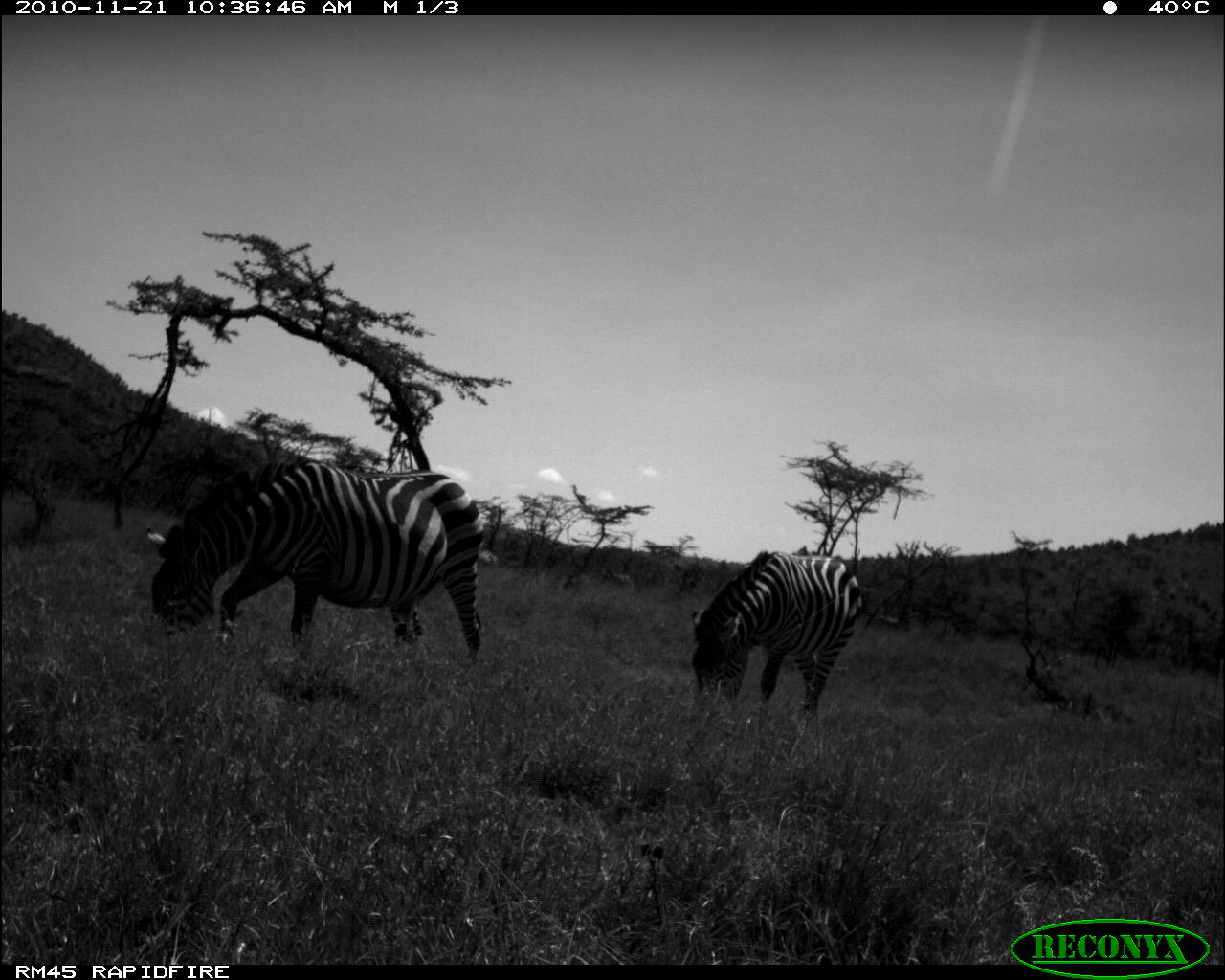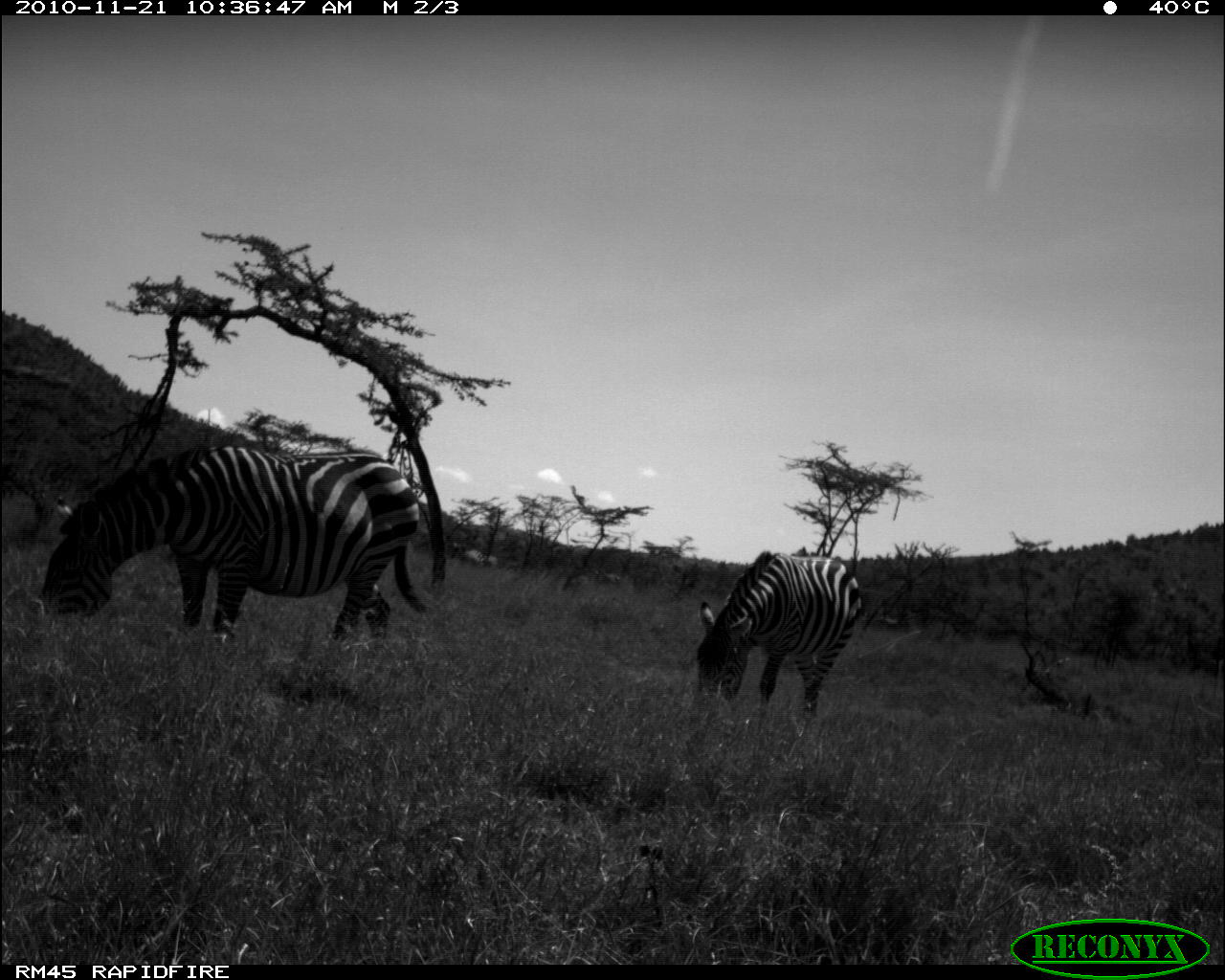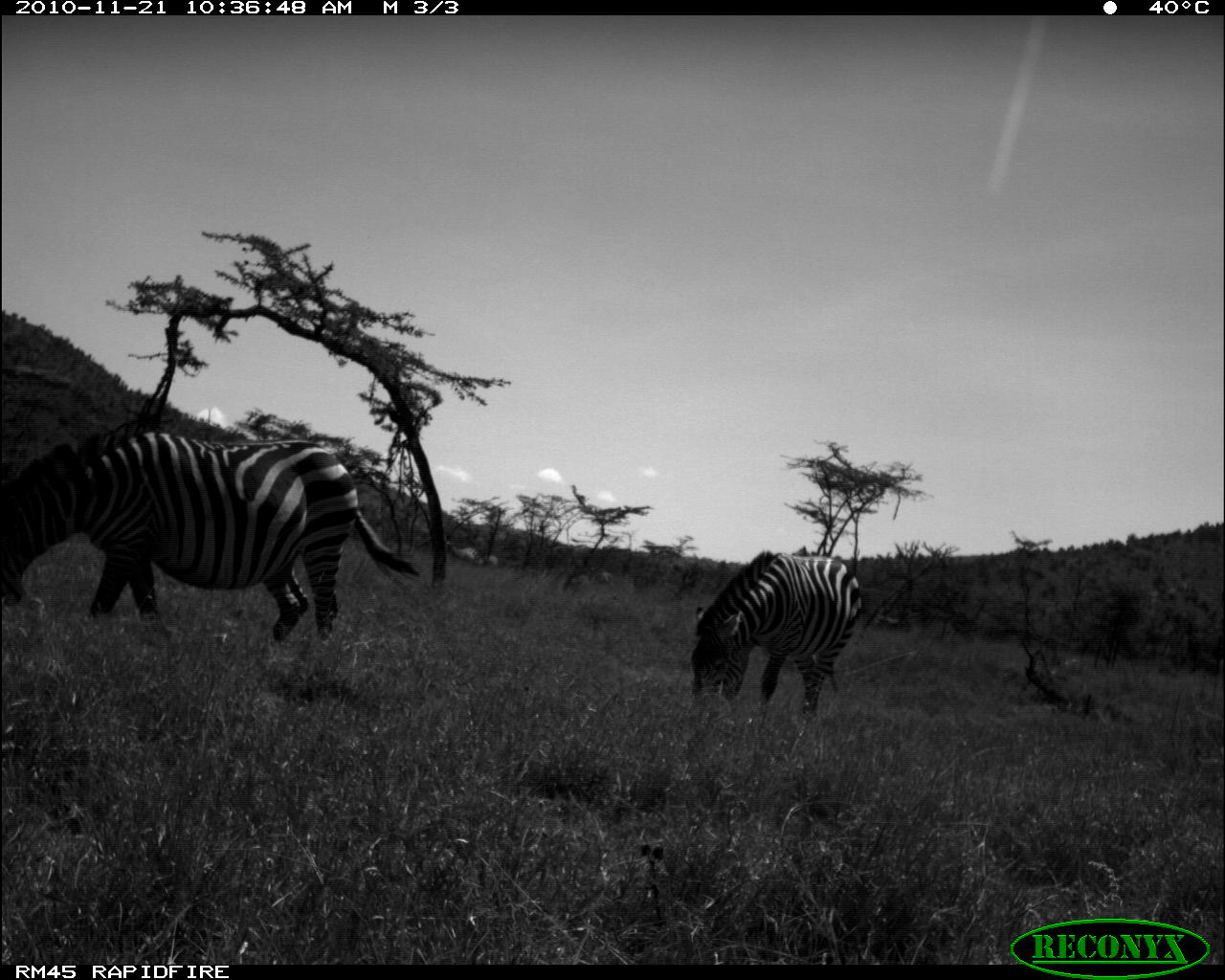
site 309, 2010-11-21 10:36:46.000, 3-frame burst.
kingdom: Animalia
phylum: Chordata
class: Mammalia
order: Perissodactyla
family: Equidae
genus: Equus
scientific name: Equus quagga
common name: plains zebra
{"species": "Equus quagga (plains zebra)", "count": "5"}